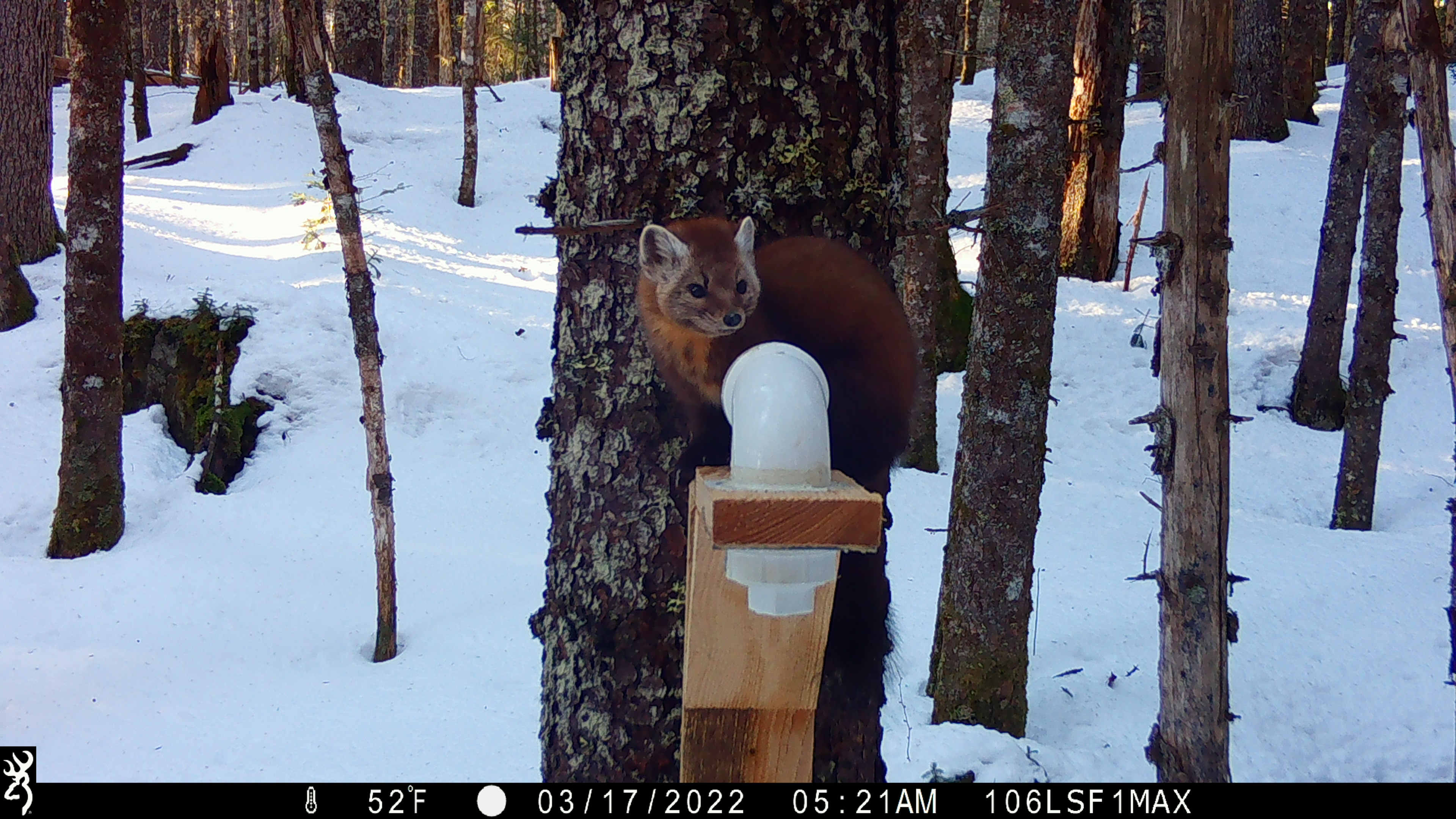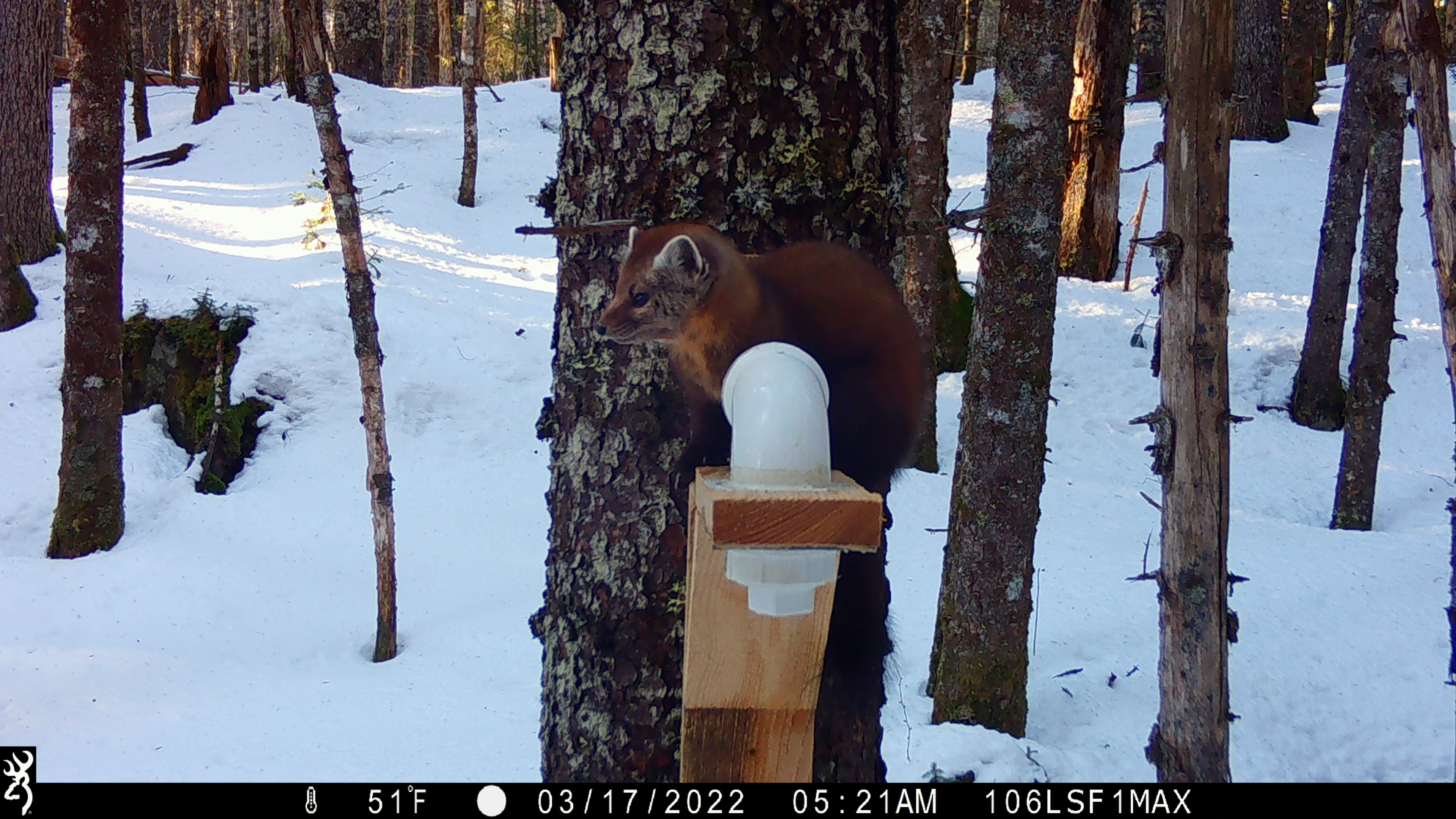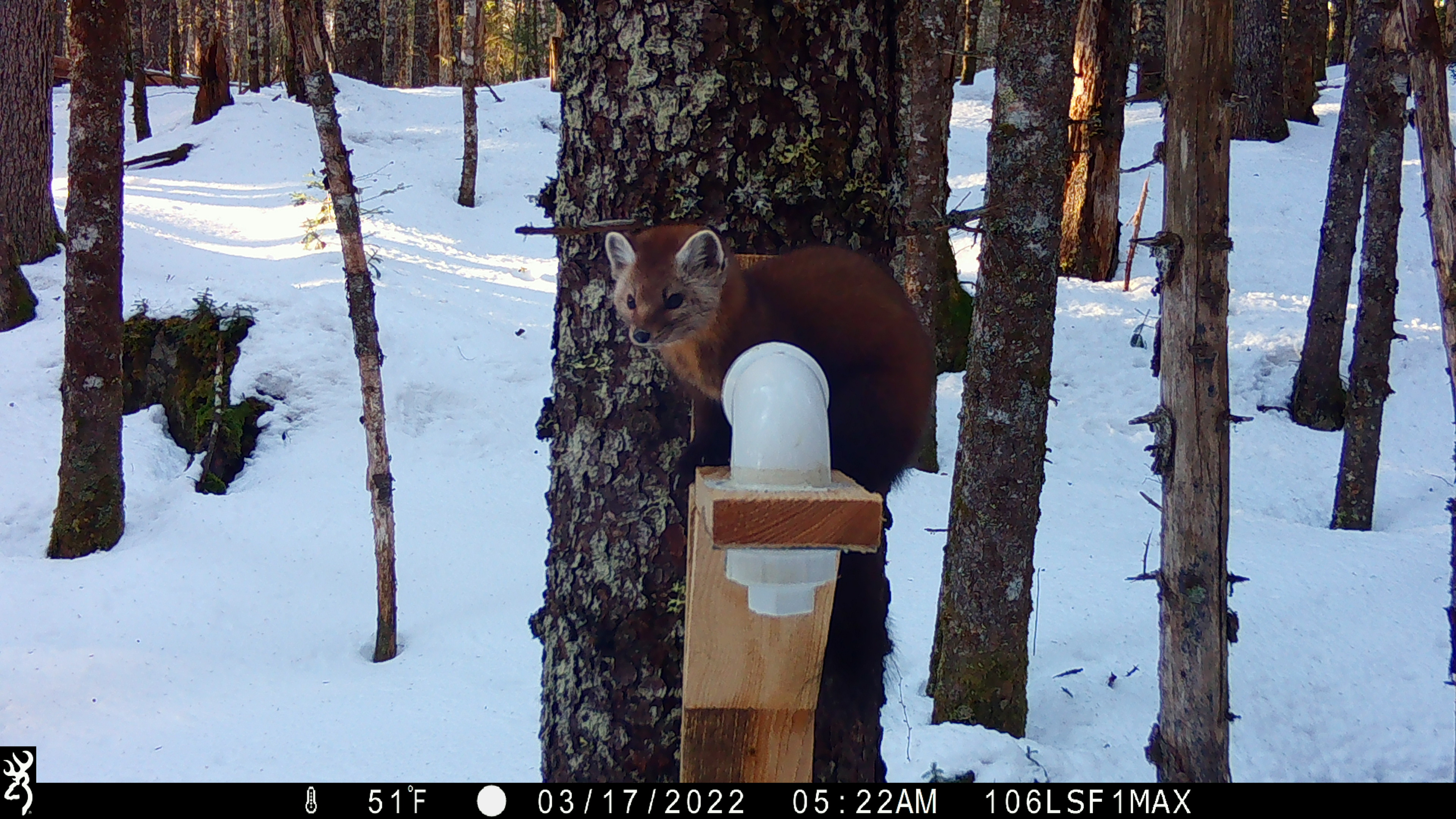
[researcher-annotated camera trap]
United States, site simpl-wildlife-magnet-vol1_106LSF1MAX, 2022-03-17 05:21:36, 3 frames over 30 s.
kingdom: Animalia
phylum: Chordata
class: Mammalia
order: Carnivora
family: Mustelidae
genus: Martes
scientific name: Martes americana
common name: american marten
American marten (Martes americana).